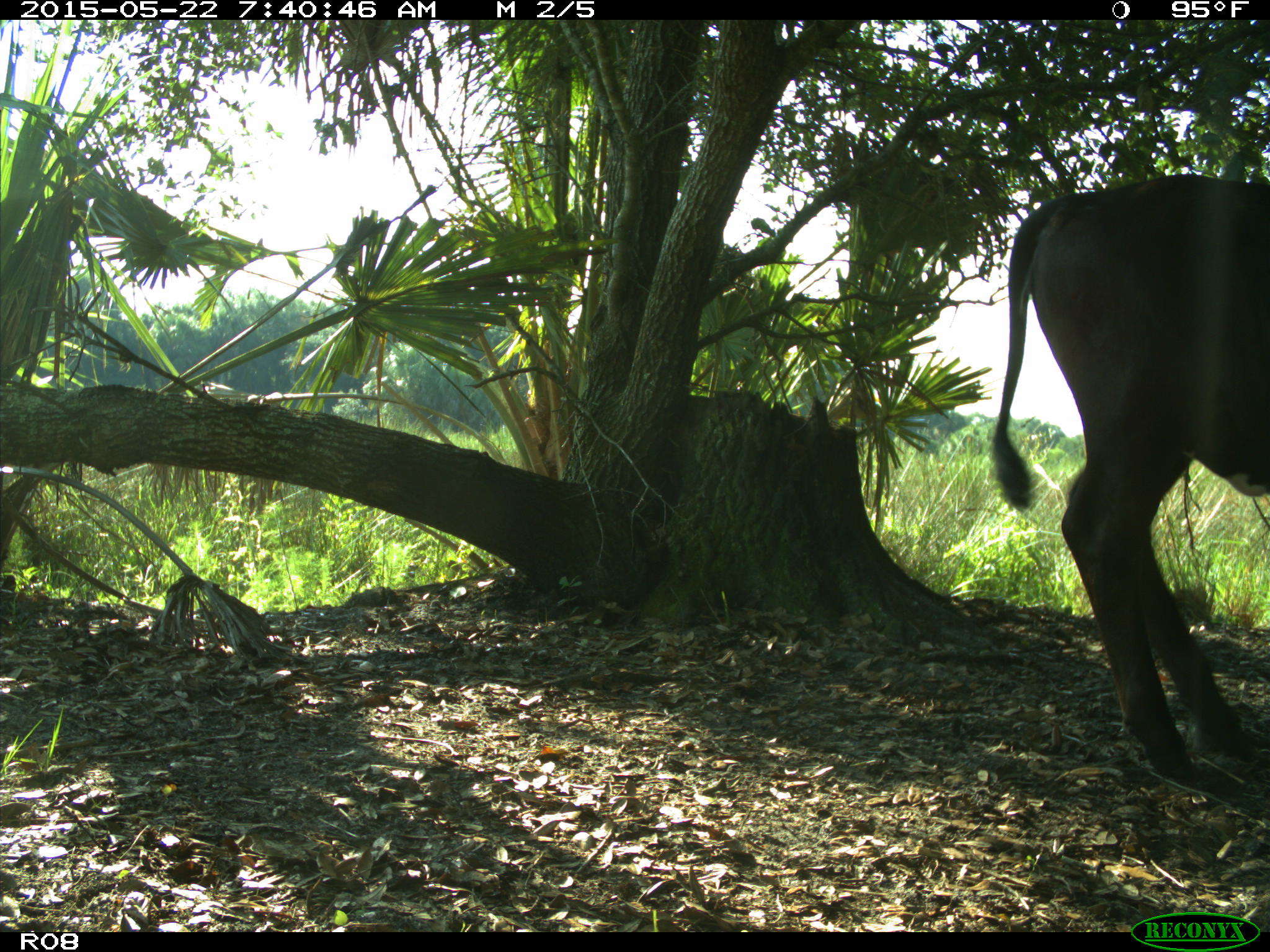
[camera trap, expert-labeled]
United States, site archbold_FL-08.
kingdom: Animalia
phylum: Chordata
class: Mammalia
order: Artiodactyla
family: Bovidae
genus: Bos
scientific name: Bos taurus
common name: domestic cow